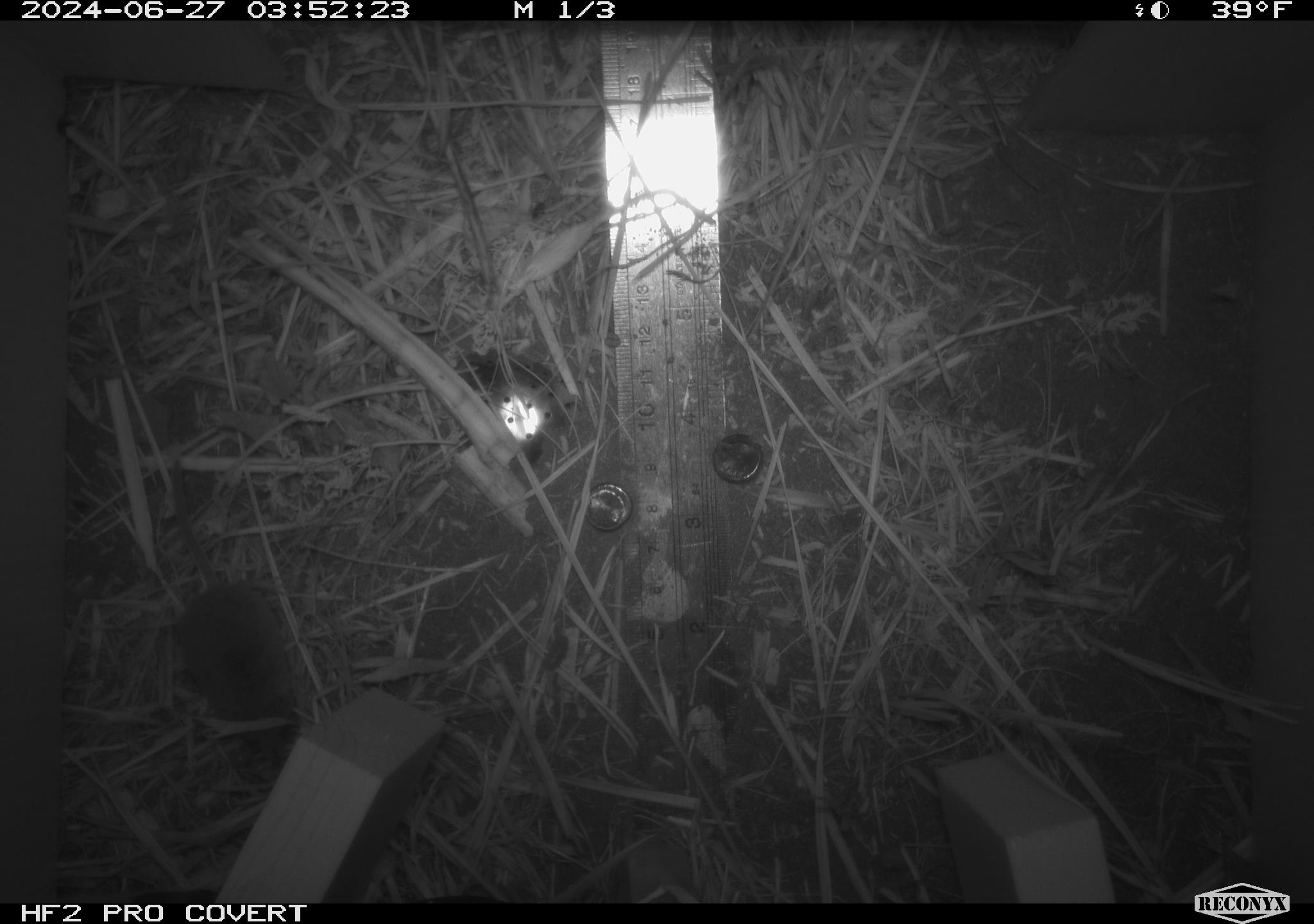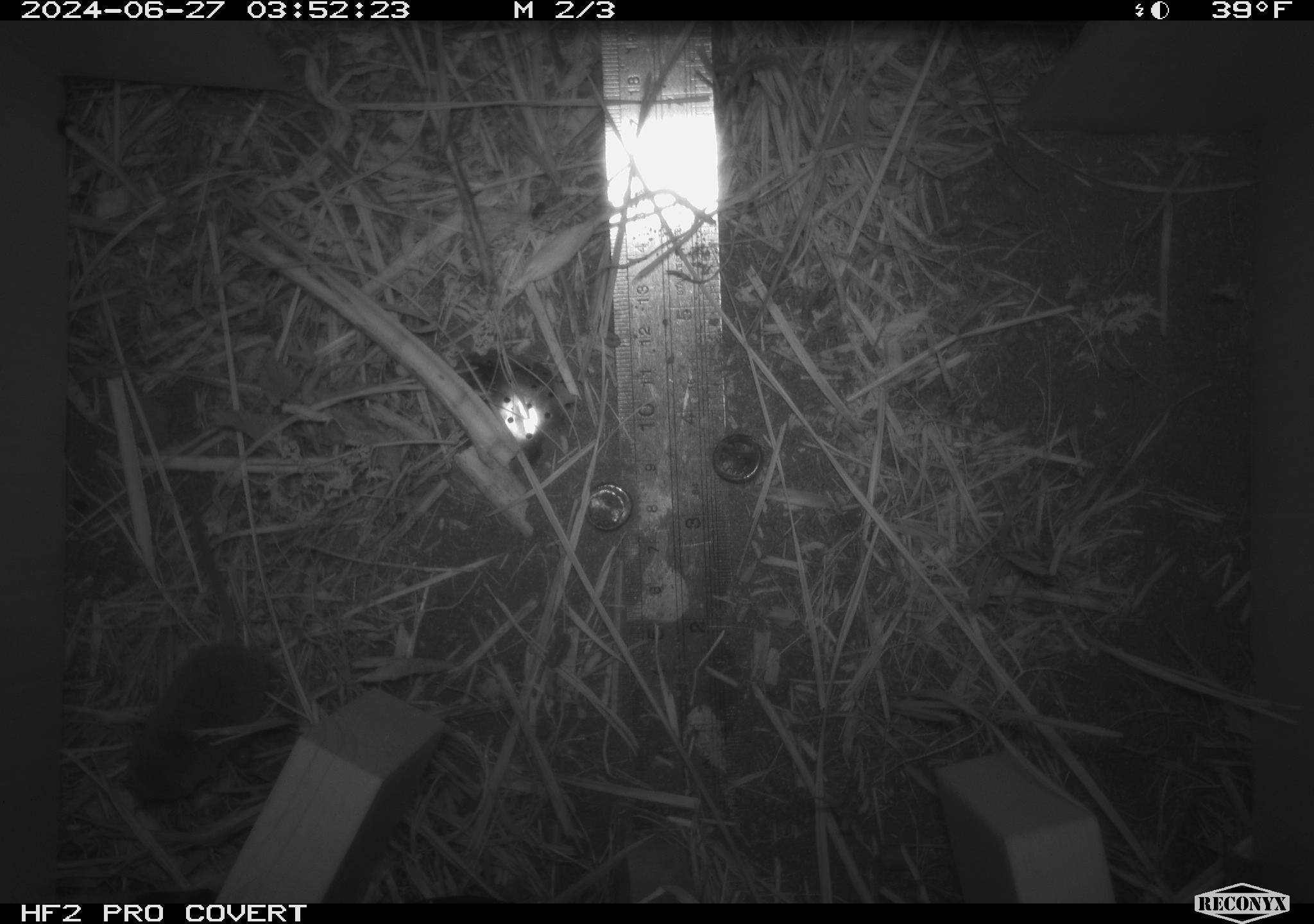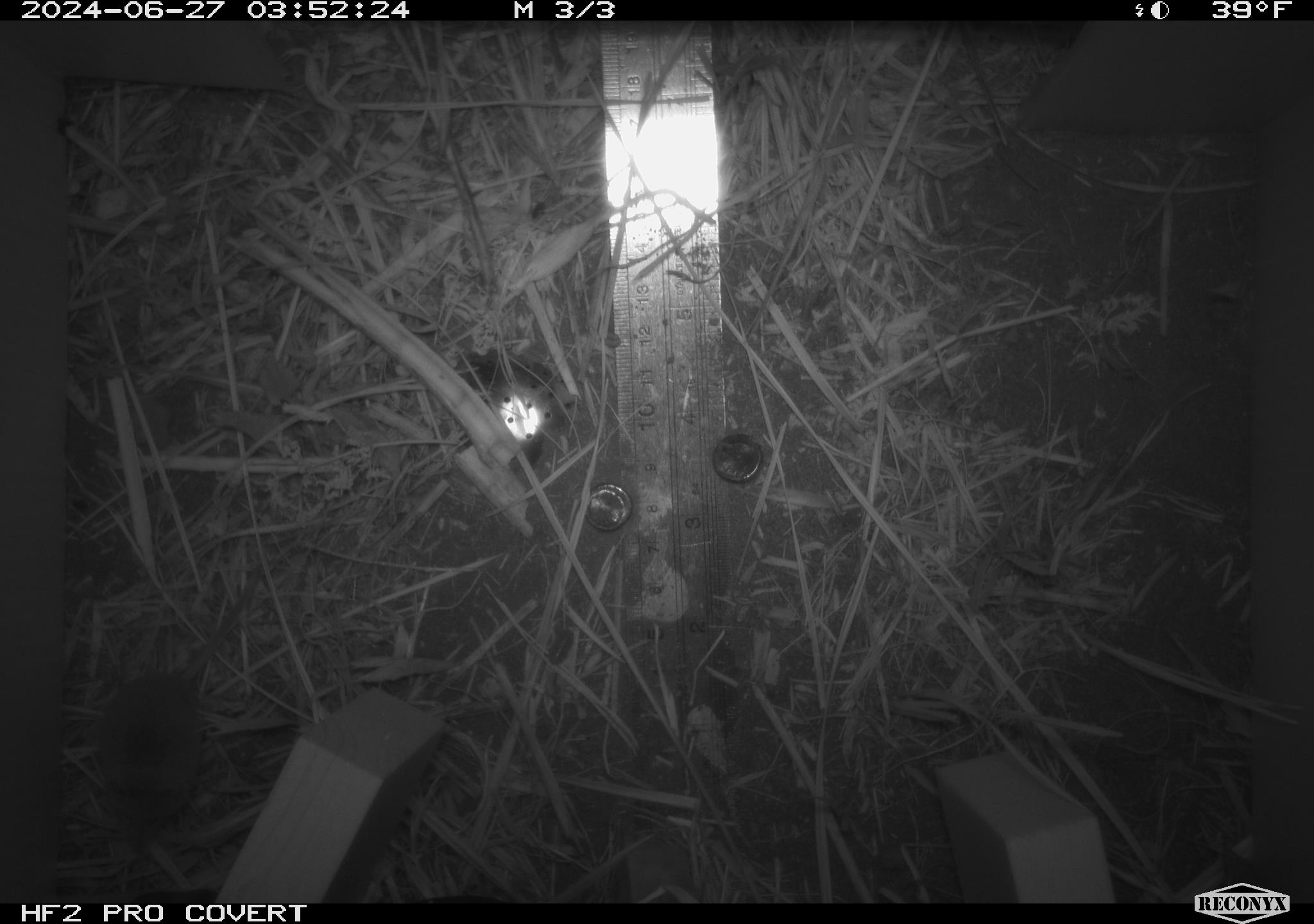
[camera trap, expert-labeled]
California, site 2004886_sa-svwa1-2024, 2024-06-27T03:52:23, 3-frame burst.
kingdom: Animalia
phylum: Chordata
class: Mammalia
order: Eulipotyphla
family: Soricidae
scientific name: Soricidae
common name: shrews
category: soricidae family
Soricidae family (shrews) (Soricidae).